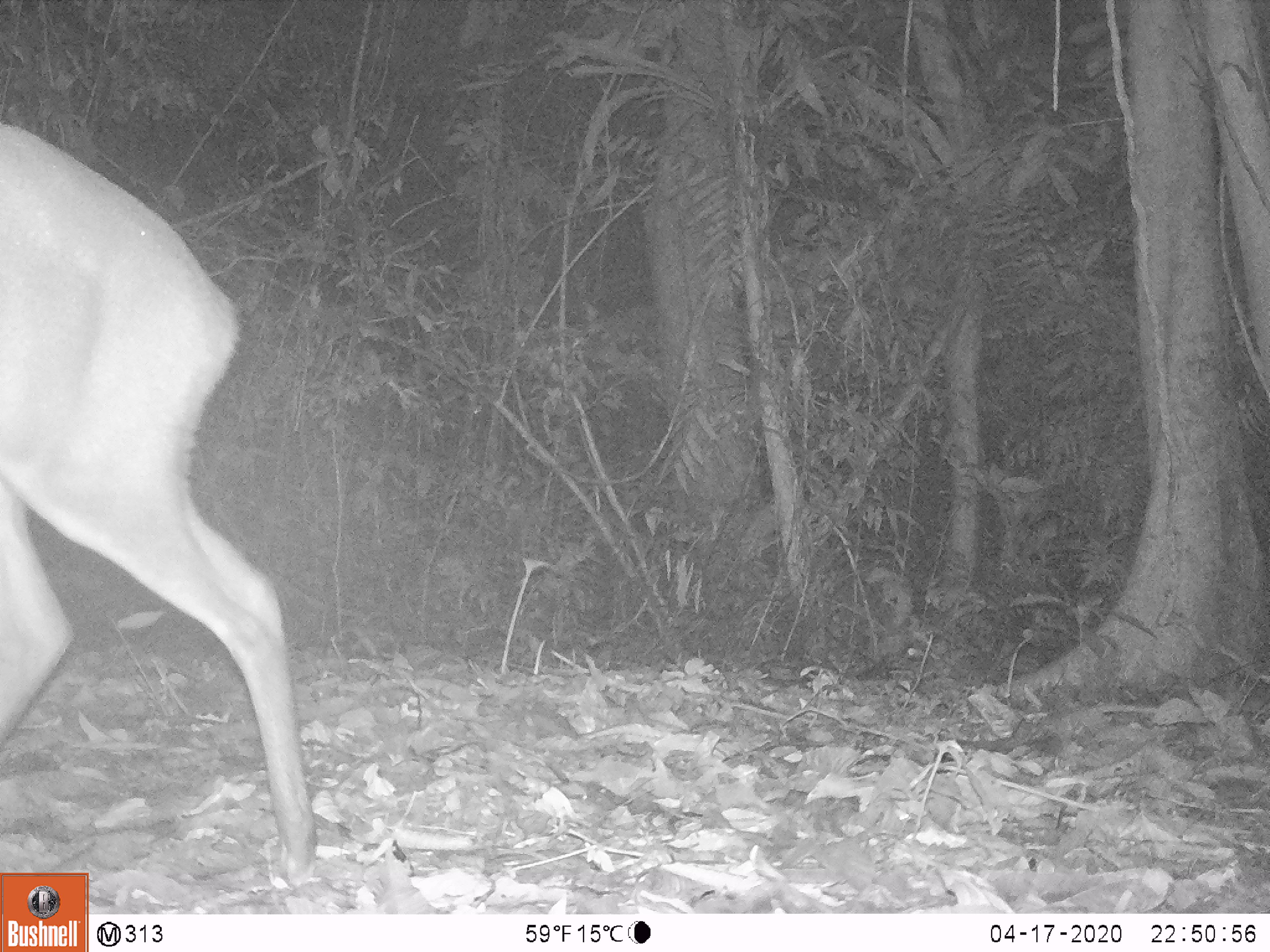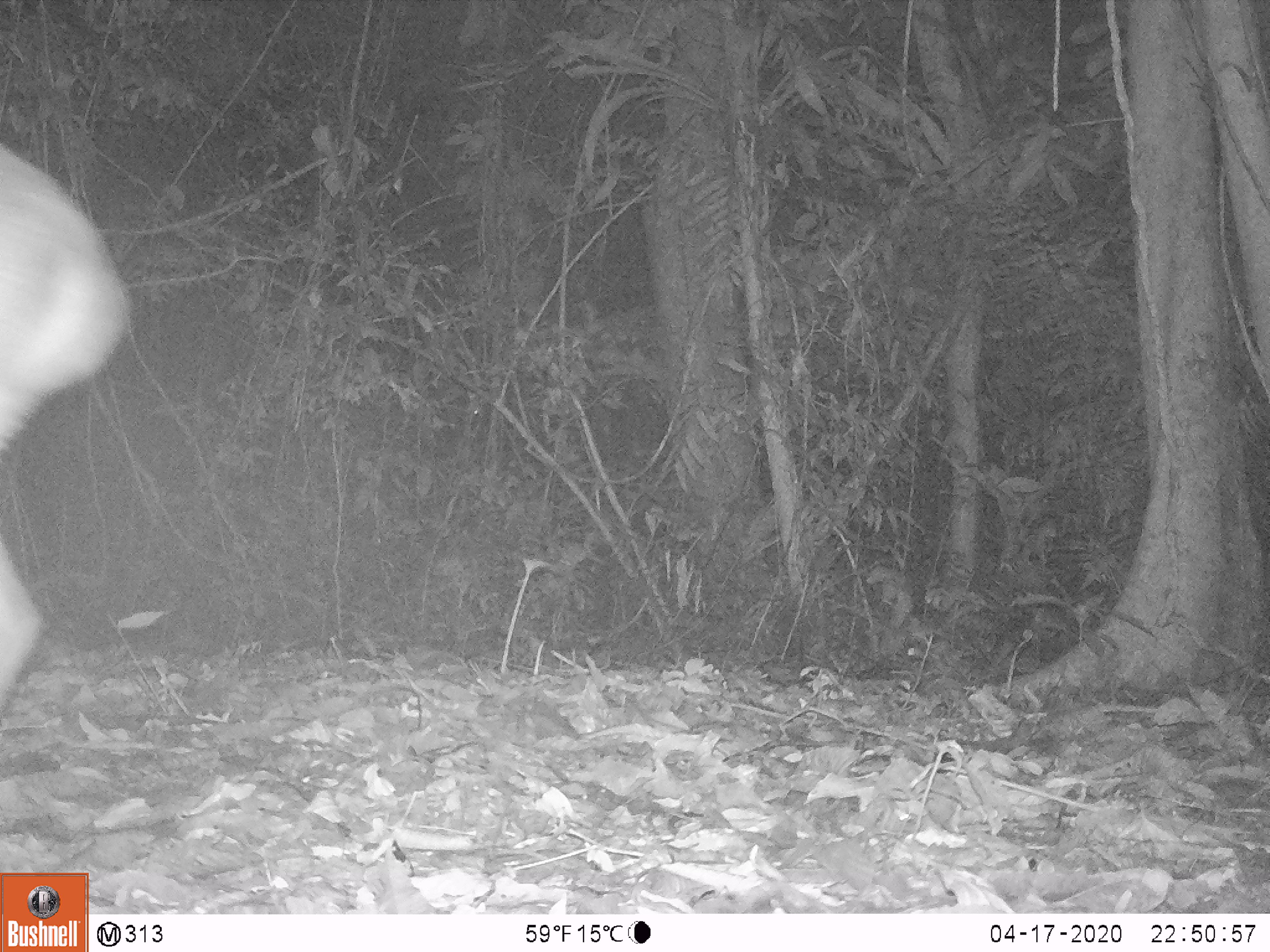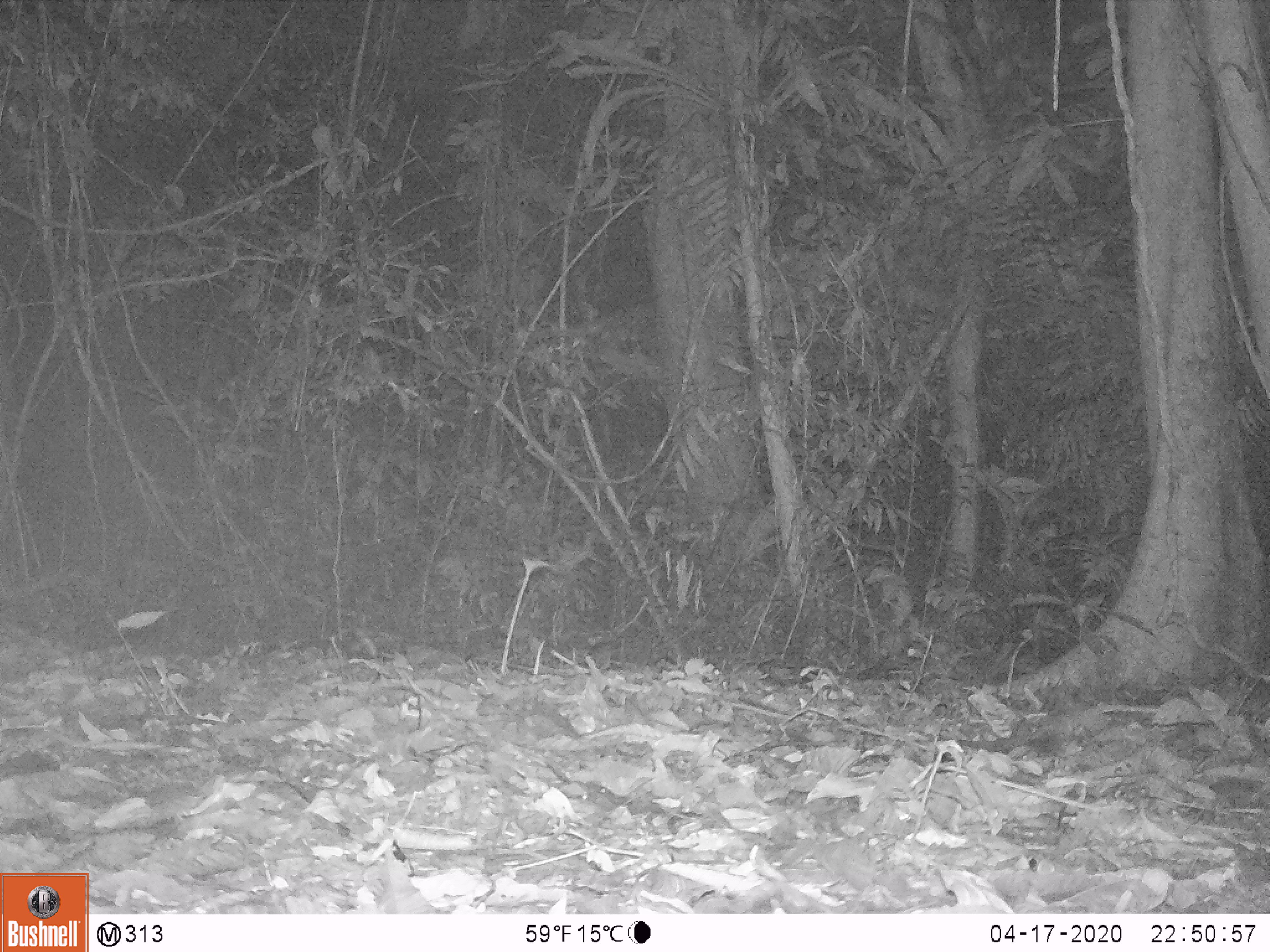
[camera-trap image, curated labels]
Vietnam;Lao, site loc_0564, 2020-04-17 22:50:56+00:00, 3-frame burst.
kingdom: Animalia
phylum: Chordata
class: Mammalia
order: Artiodactyla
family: Cervidae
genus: Muntiacus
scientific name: Muntiacus vuquangensis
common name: large-antlered muntjac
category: large antlered muntjac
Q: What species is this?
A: Large antlered muntjac (large-antlered muntjac) (Muntiacus vuquangensis).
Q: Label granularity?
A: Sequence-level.